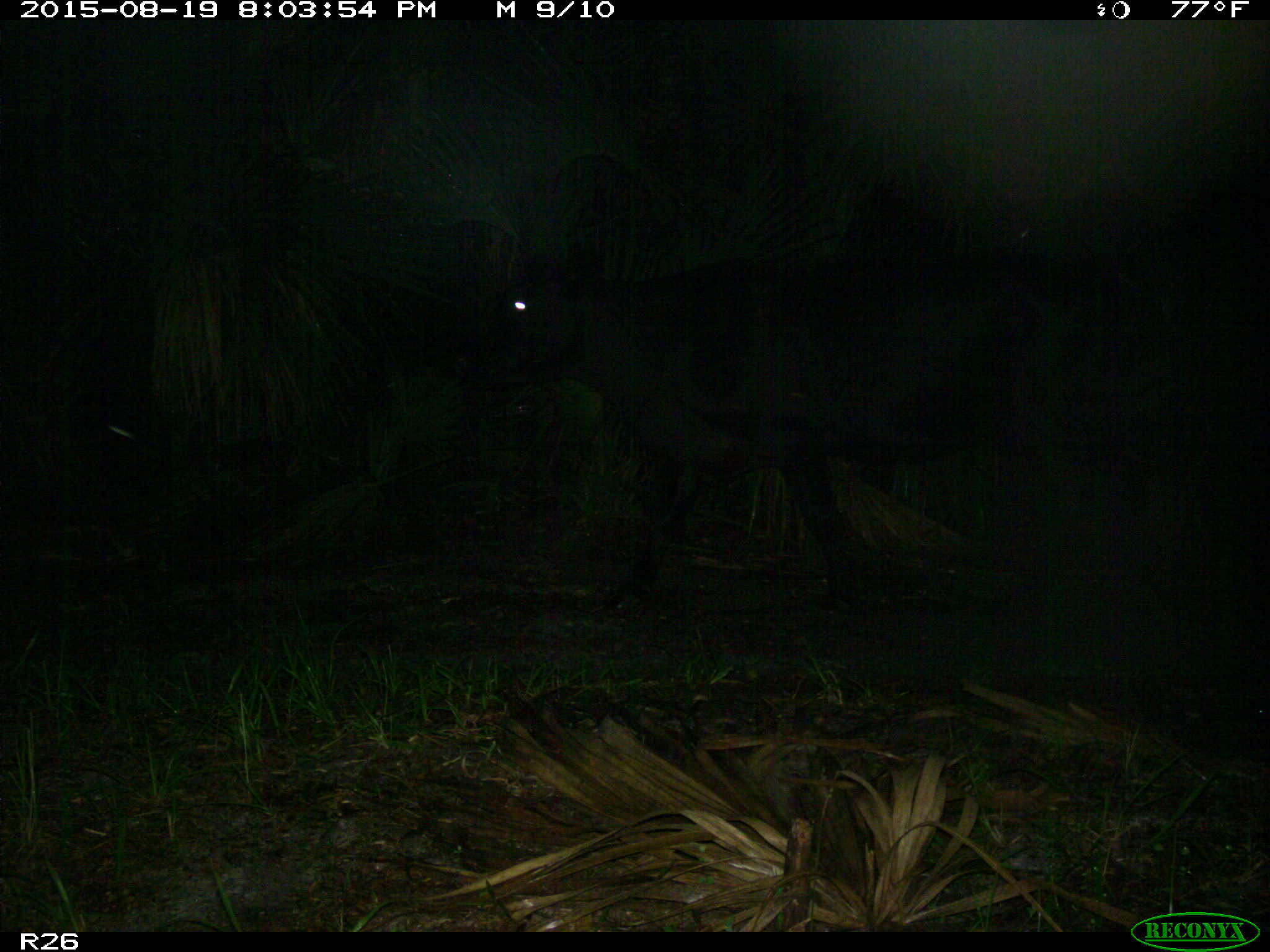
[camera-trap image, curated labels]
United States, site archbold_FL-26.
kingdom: Animalia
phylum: Chordata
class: Mammalia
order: Artiodactyla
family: Bovidae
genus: Bos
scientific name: Bos taurus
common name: domestic cow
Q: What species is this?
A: Bos taurus (domestic cow).